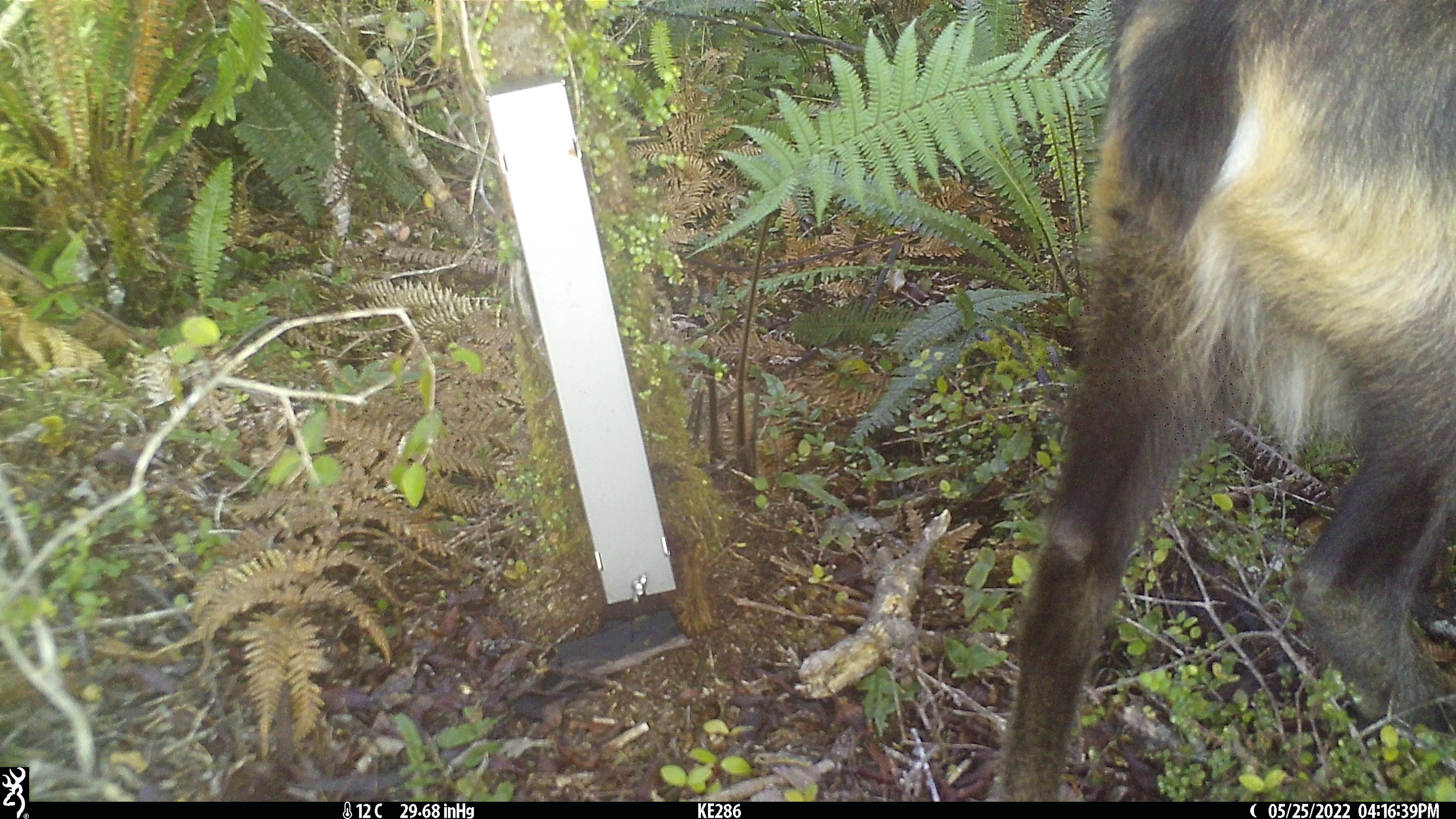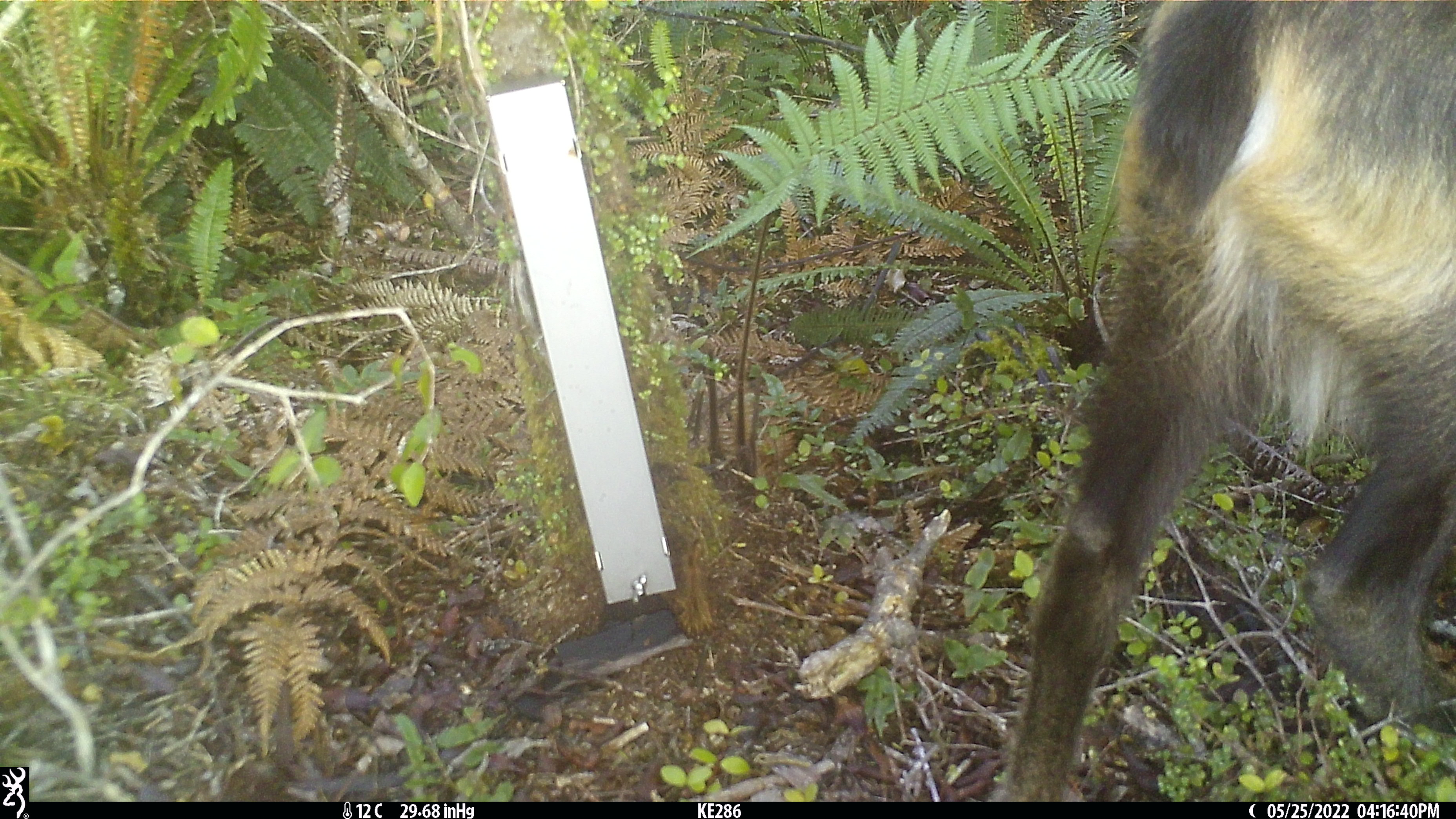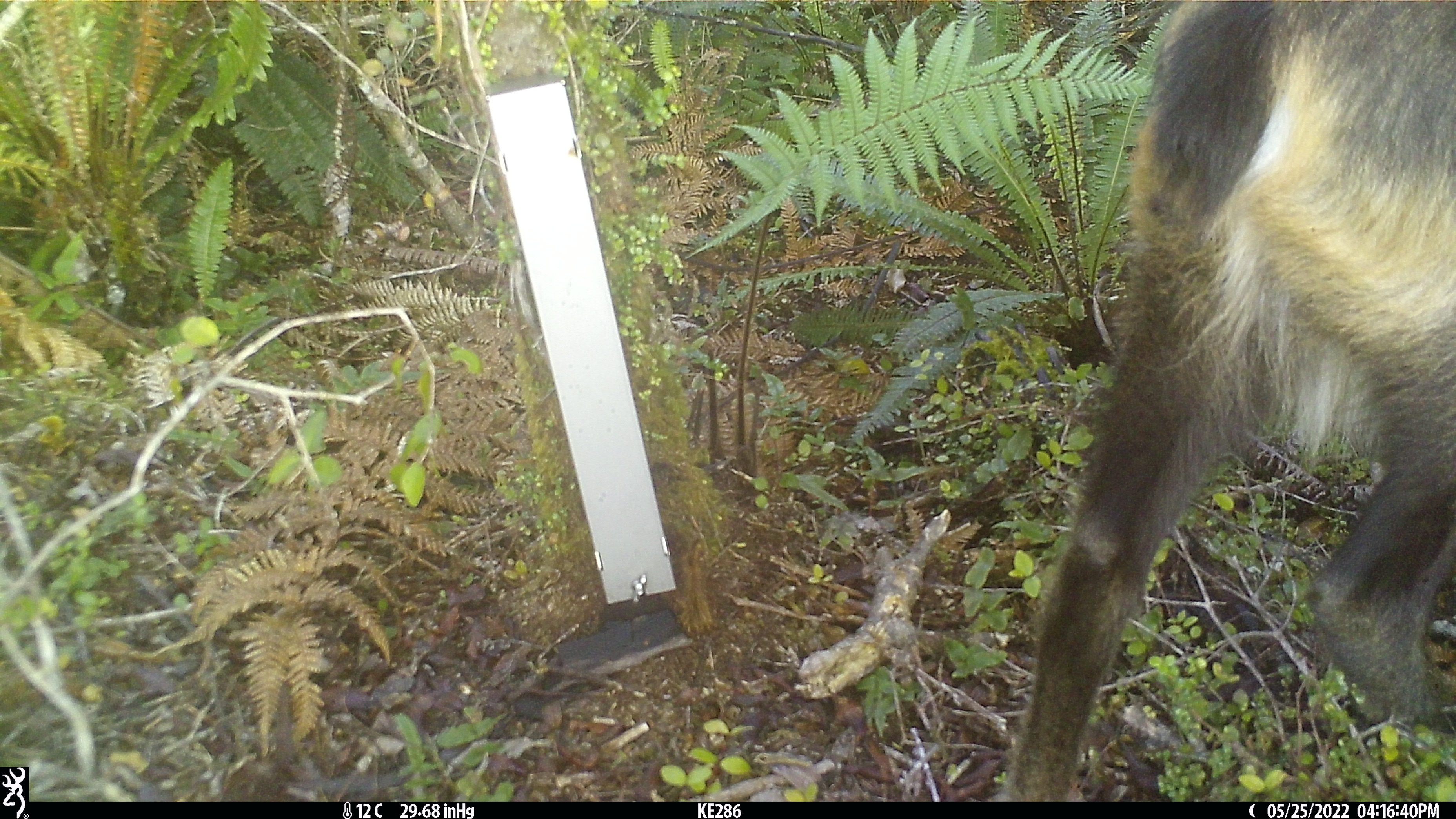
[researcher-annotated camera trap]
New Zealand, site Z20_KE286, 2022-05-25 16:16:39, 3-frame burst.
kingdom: Animalia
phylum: Chordata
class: Mammalia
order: Artiodactyla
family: Bovidae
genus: Rupicapra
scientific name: Rupicapra rupicapra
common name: alpine chamois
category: chamois